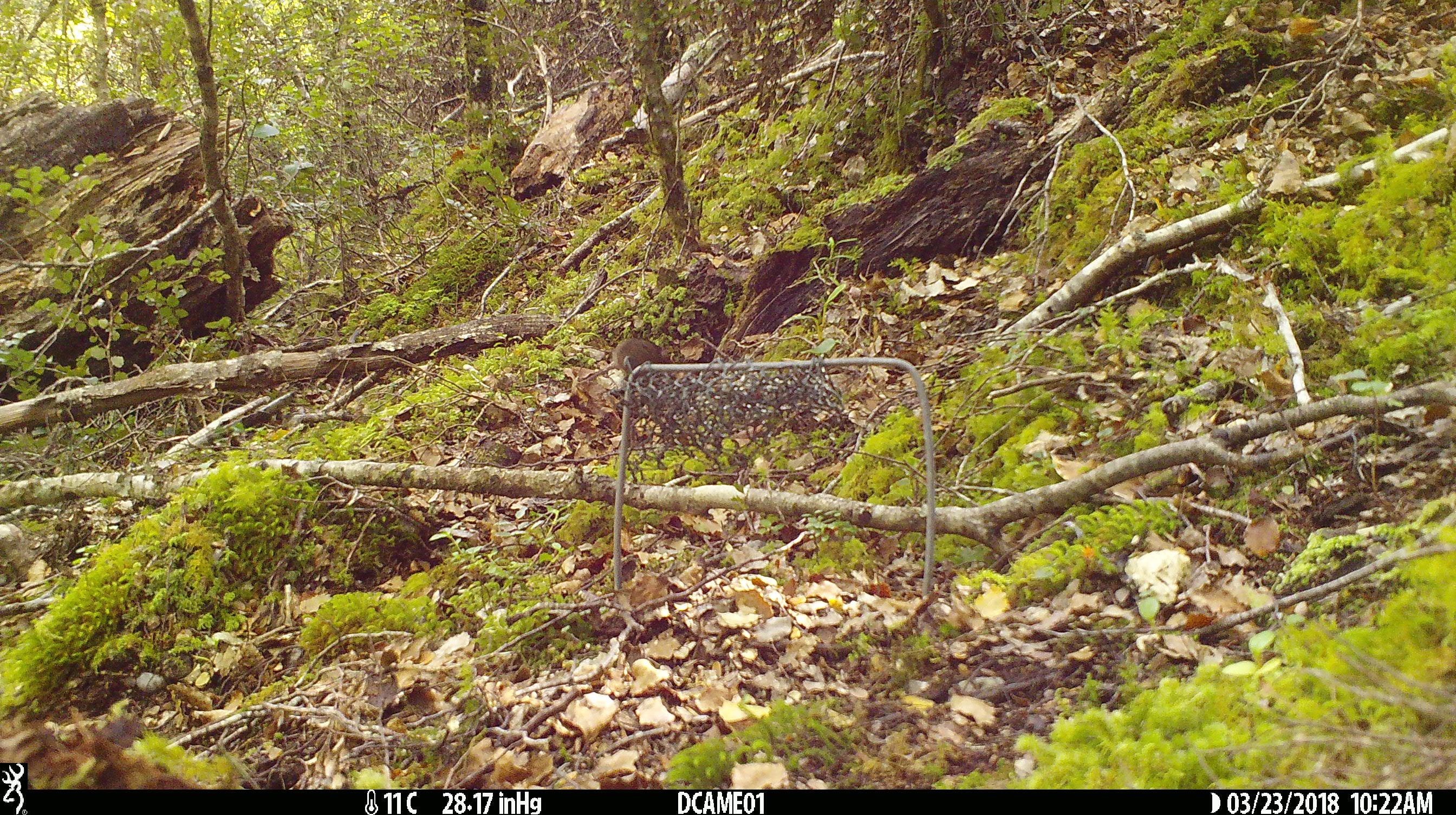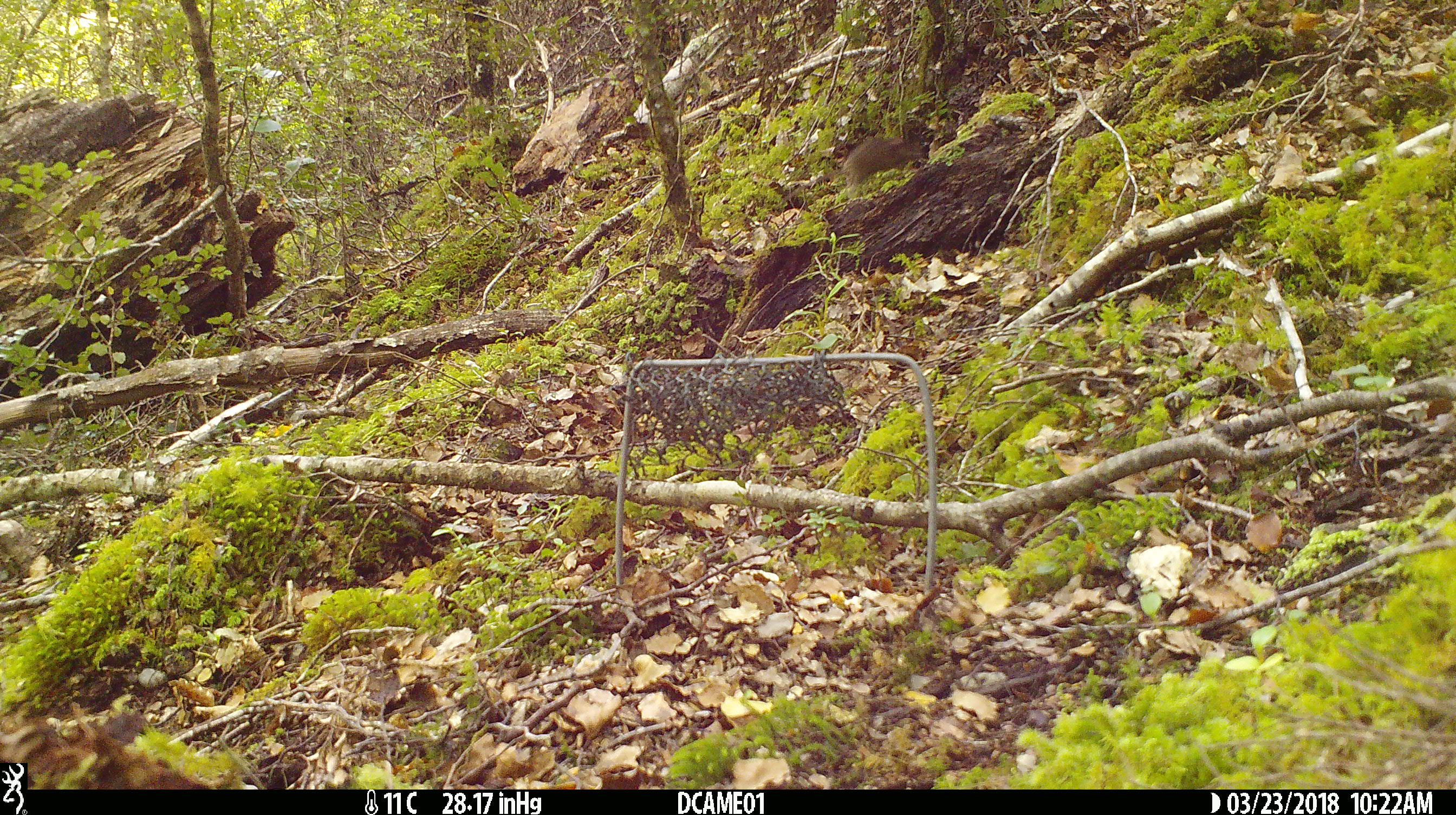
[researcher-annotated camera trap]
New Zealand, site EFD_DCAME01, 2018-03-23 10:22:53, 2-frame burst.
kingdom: Animalia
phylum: Chordata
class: Mammalia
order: Rodentia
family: Muridae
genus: Mus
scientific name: Mus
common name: mouse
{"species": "mouse (Mus)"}